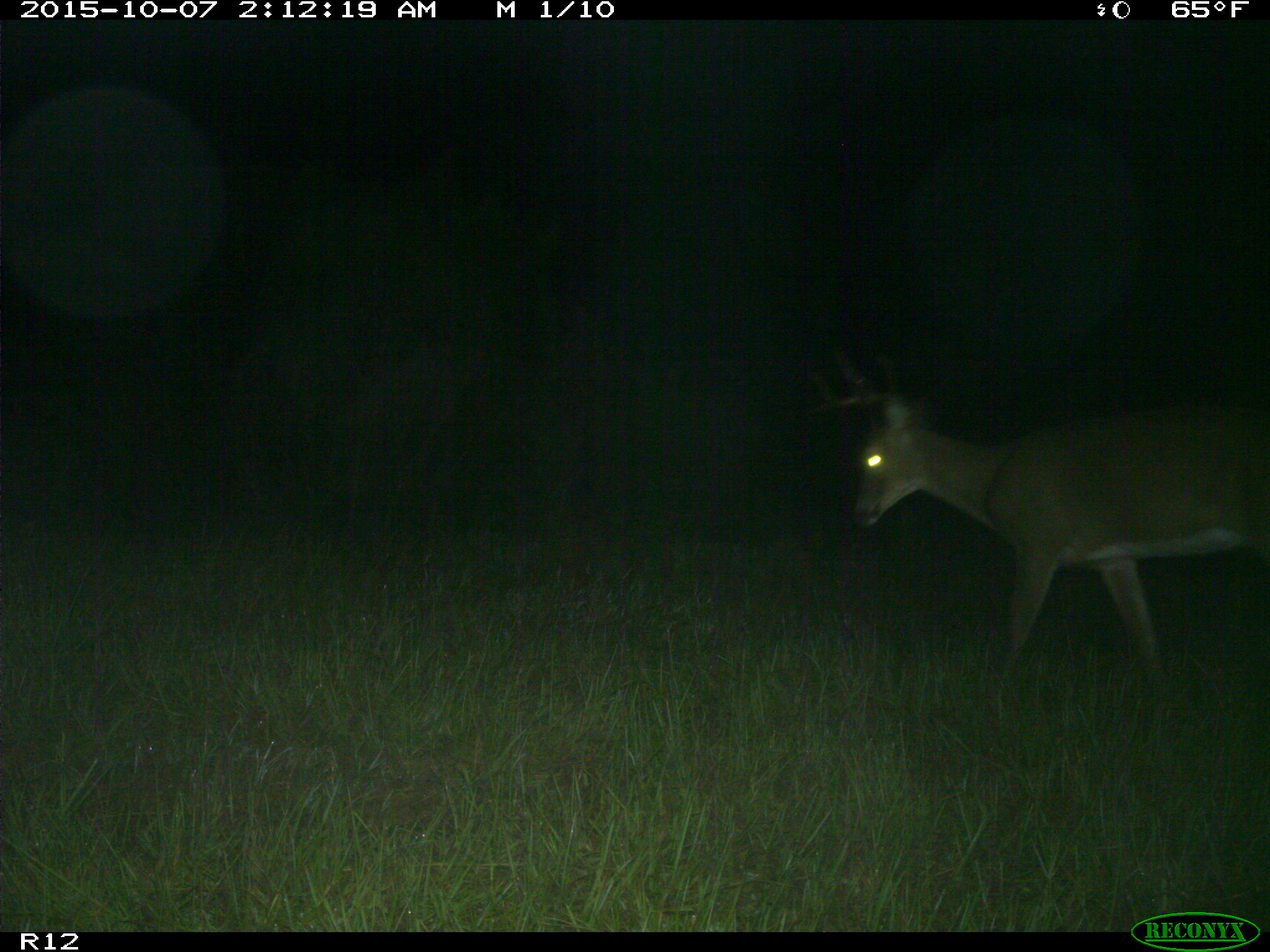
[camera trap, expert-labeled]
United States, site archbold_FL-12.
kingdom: Animalia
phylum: Chordata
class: Mammalia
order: Artiodactyla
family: Cervidae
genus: Odocoileus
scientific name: Odocoileus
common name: deer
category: unidentified deer